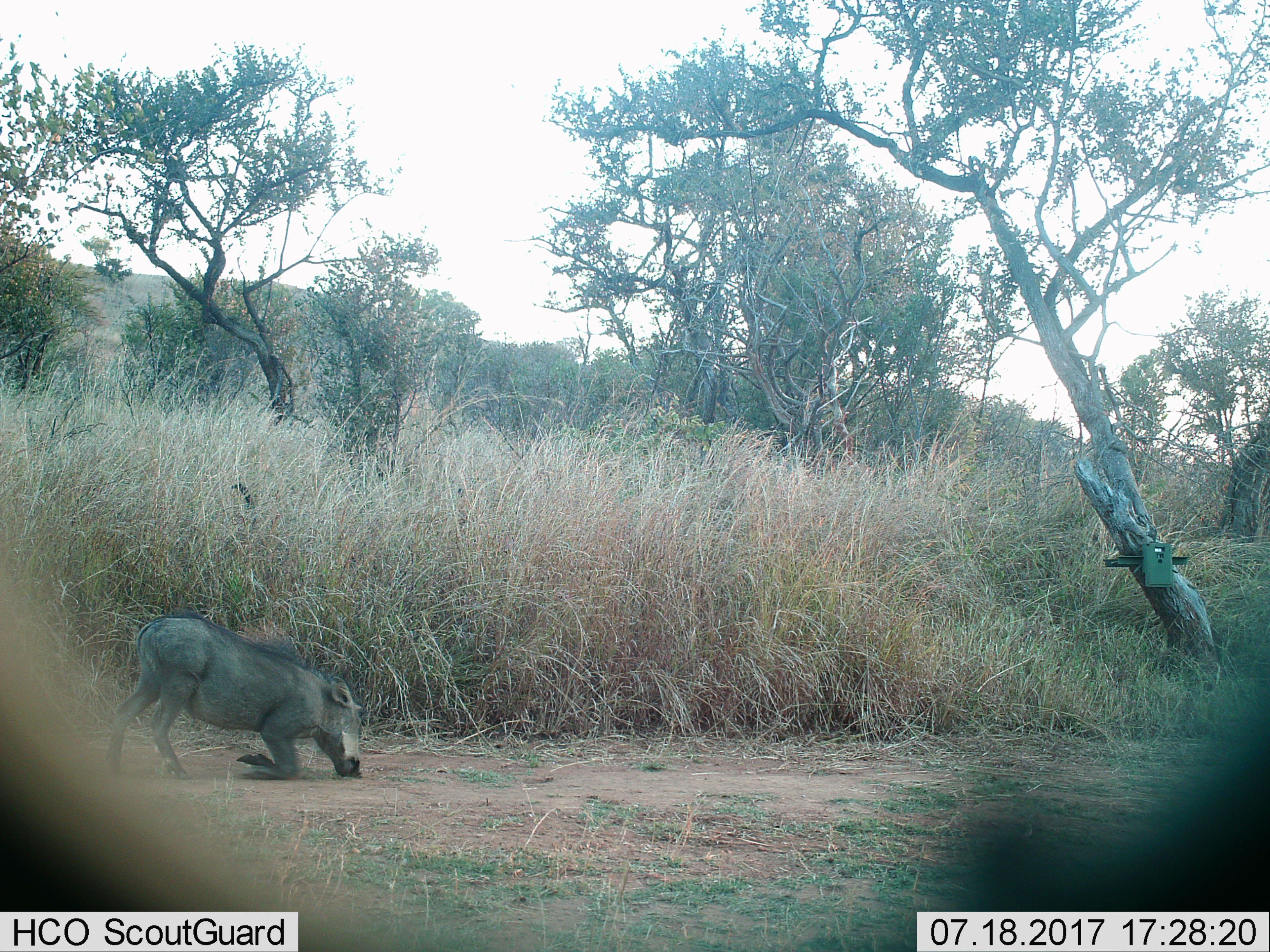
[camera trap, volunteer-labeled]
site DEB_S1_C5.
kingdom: Animalia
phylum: Chordata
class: Mammalia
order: Artiodactyla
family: Suidae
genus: Phacochoerus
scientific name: Phacochoerus africanus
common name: warthog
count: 1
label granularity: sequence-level